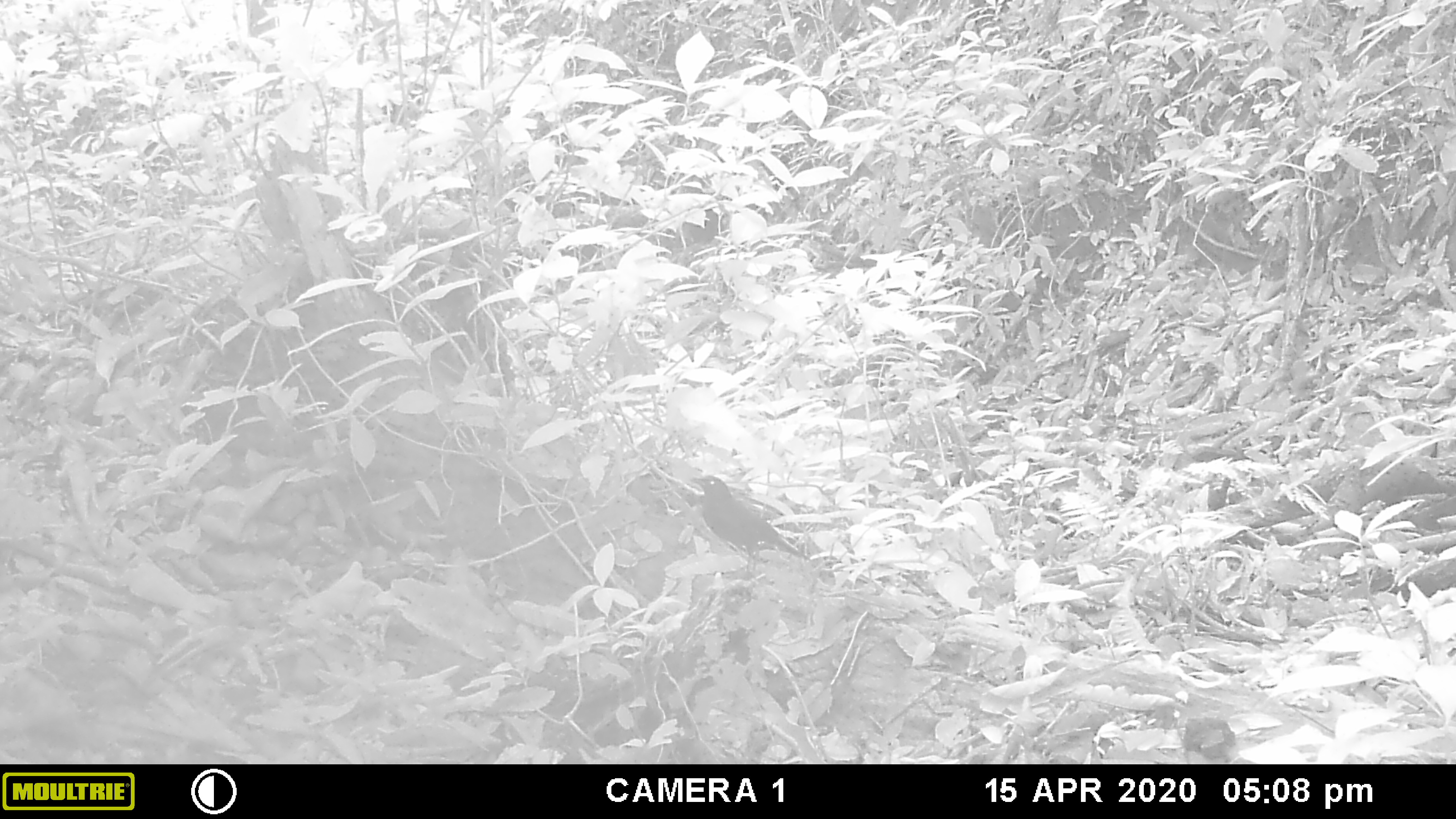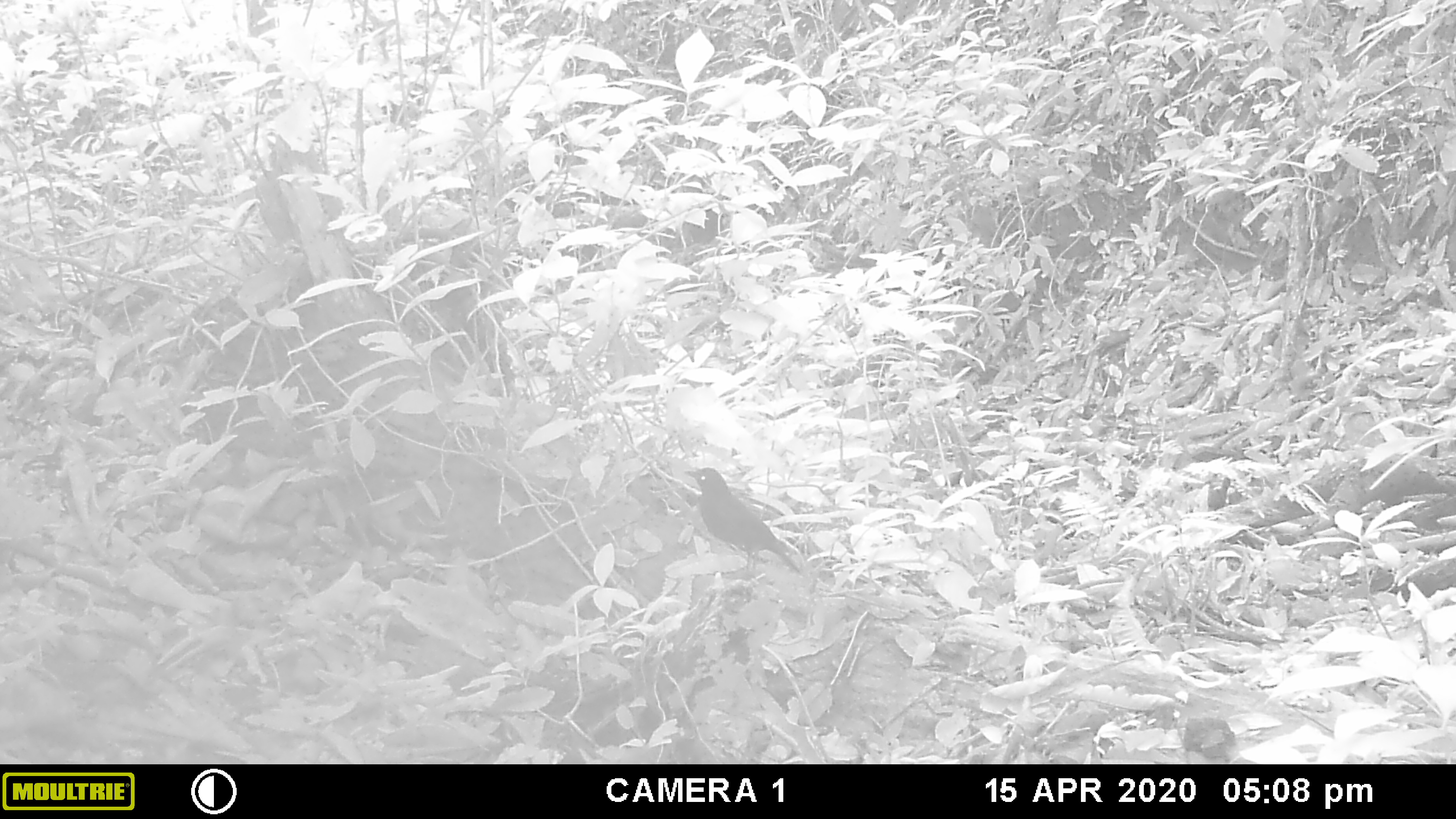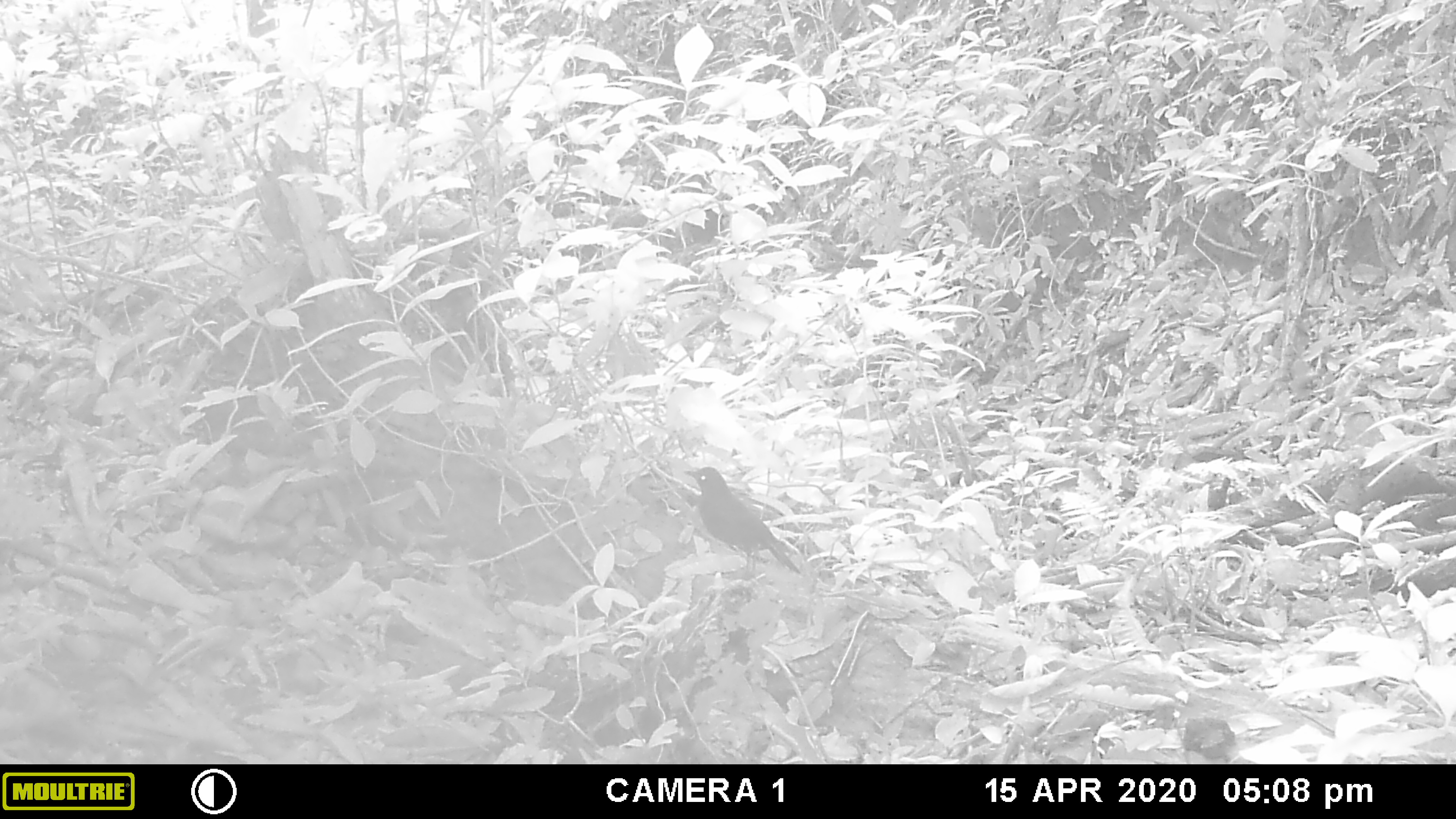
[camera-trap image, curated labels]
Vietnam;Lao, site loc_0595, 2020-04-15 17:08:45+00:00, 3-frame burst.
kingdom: Animalia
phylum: Chordata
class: Aves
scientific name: Aves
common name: bird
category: unidentified bird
Unidentified bird (bird) (Aves). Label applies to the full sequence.